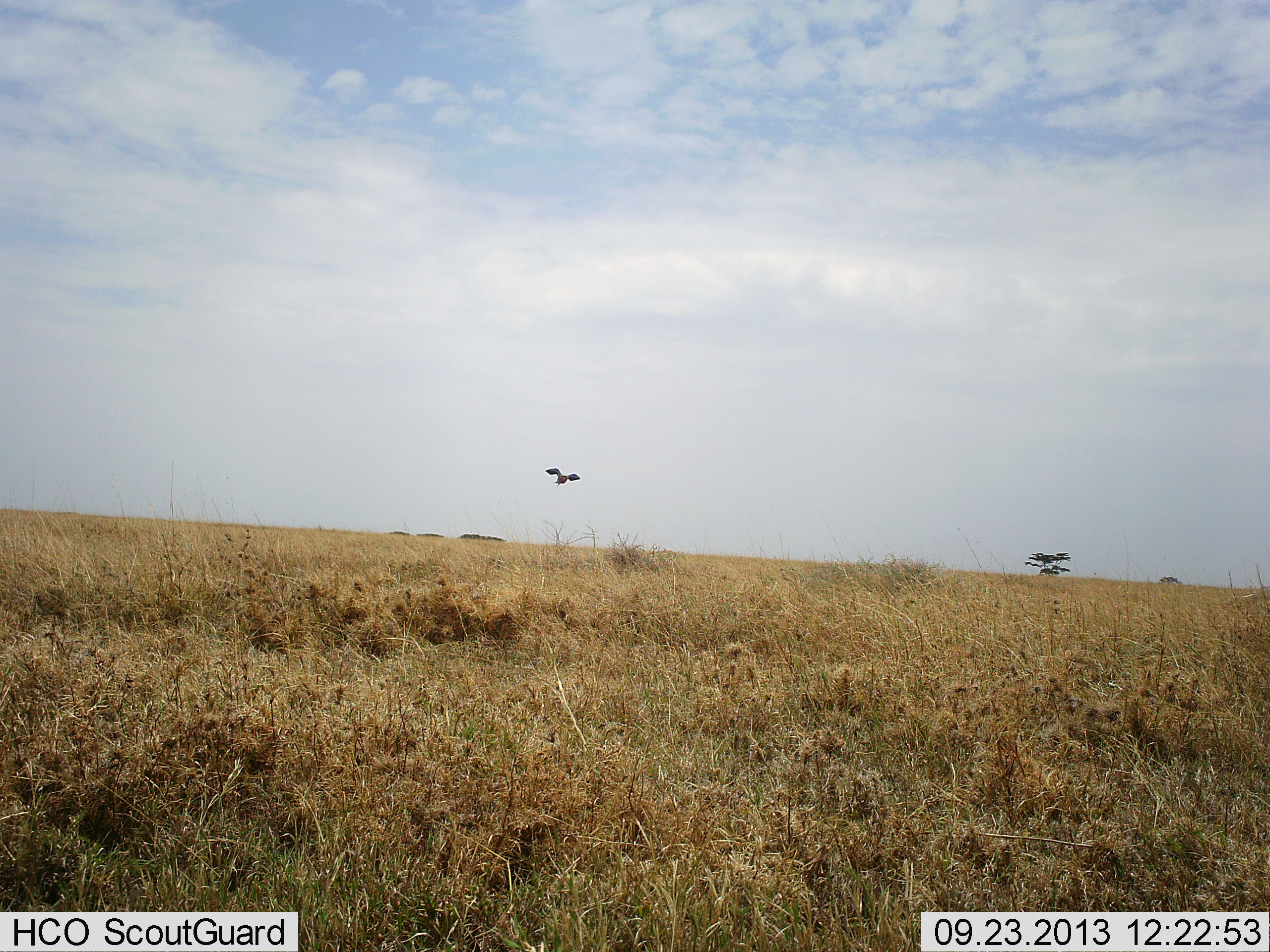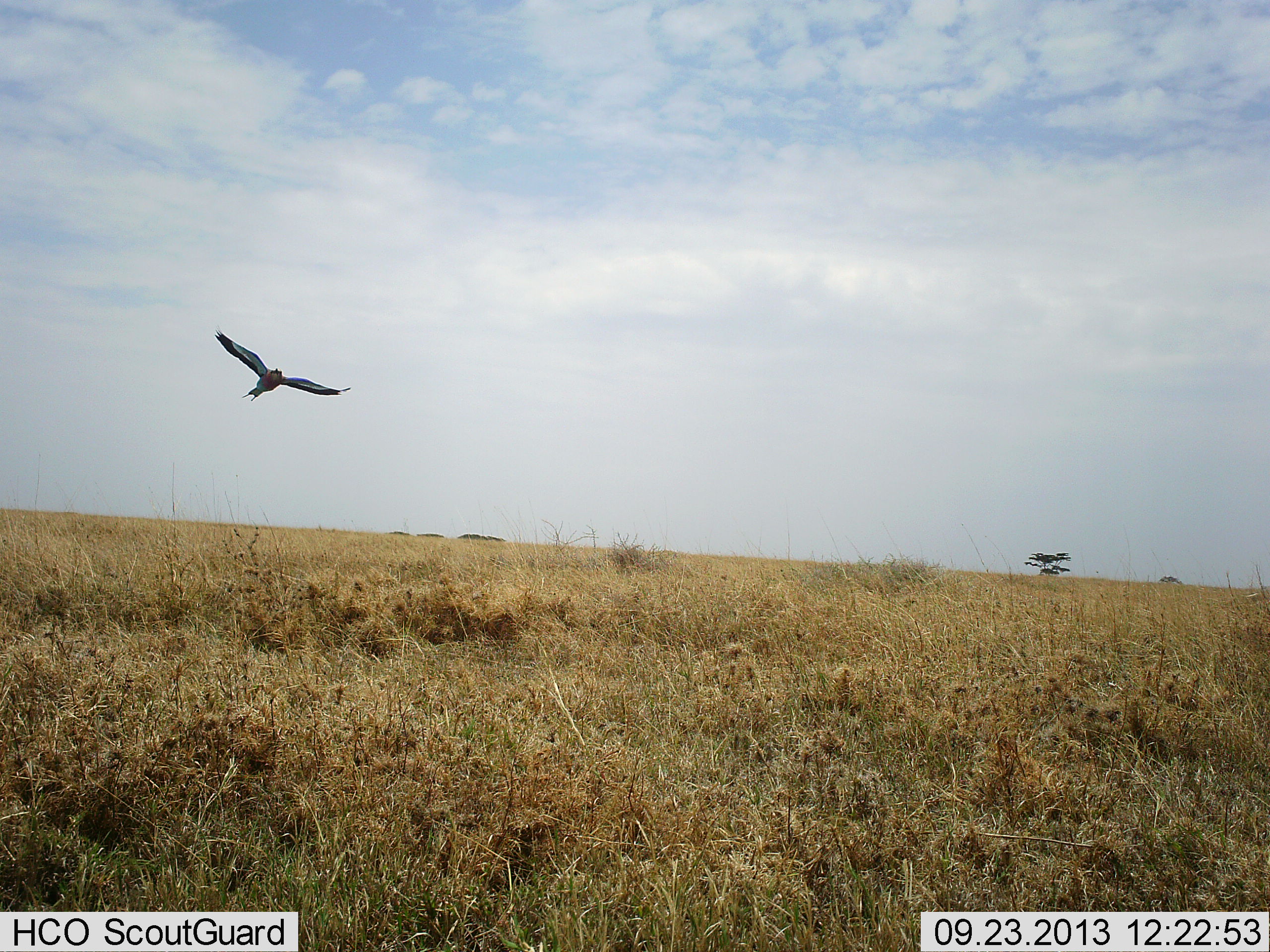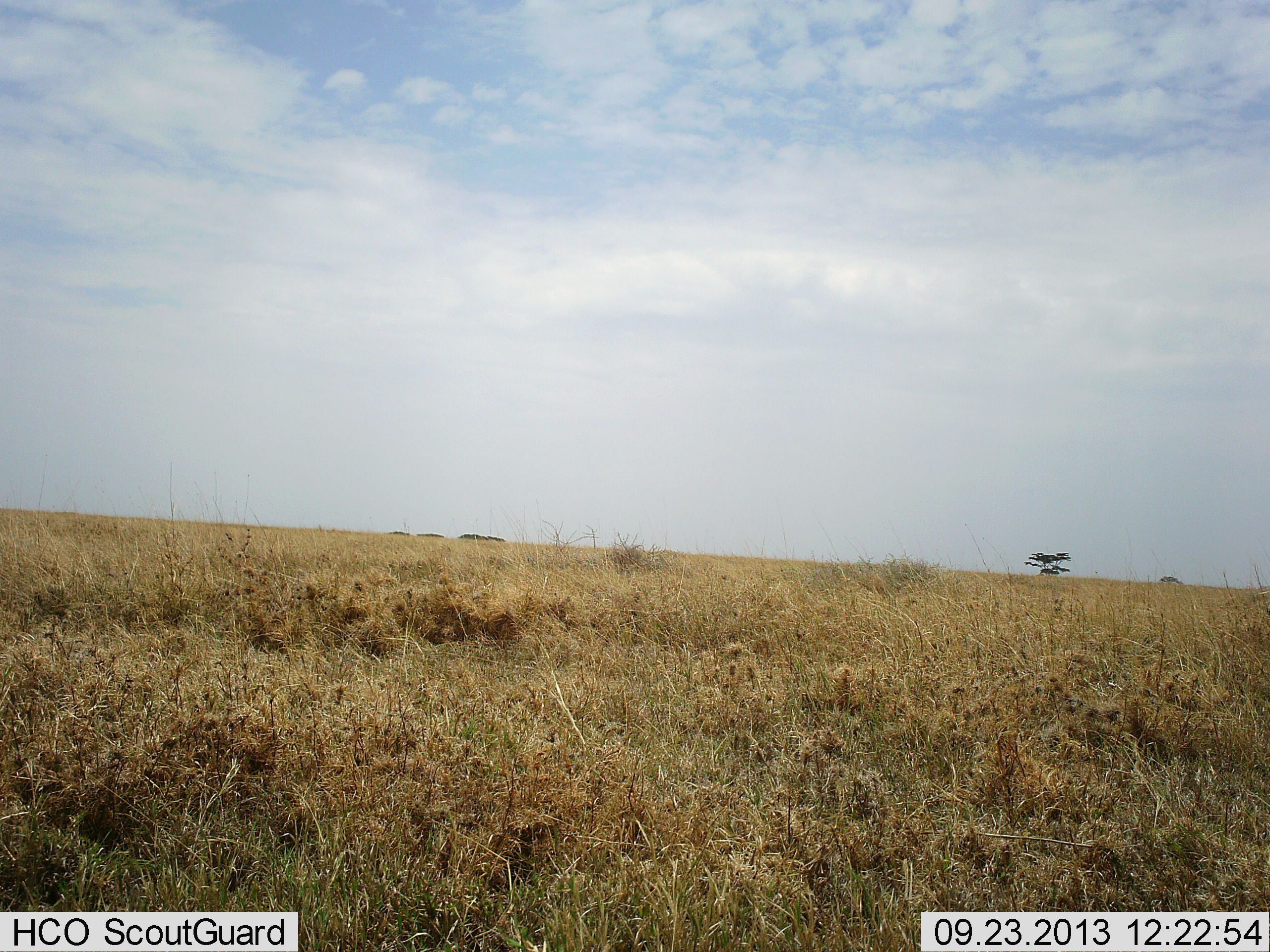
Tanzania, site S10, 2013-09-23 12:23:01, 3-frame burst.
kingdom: Animalia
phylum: Chordata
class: Aves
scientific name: Aves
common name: bird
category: otherbird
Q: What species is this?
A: Otherbird (bird) (Aves).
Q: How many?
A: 1.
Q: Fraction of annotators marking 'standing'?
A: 0%.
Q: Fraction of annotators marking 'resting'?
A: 0%.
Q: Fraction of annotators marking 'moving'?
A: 100%.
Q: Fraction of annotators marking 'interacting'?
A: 0%.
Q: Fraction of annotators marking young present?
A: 0%.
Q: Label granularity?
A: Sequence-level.